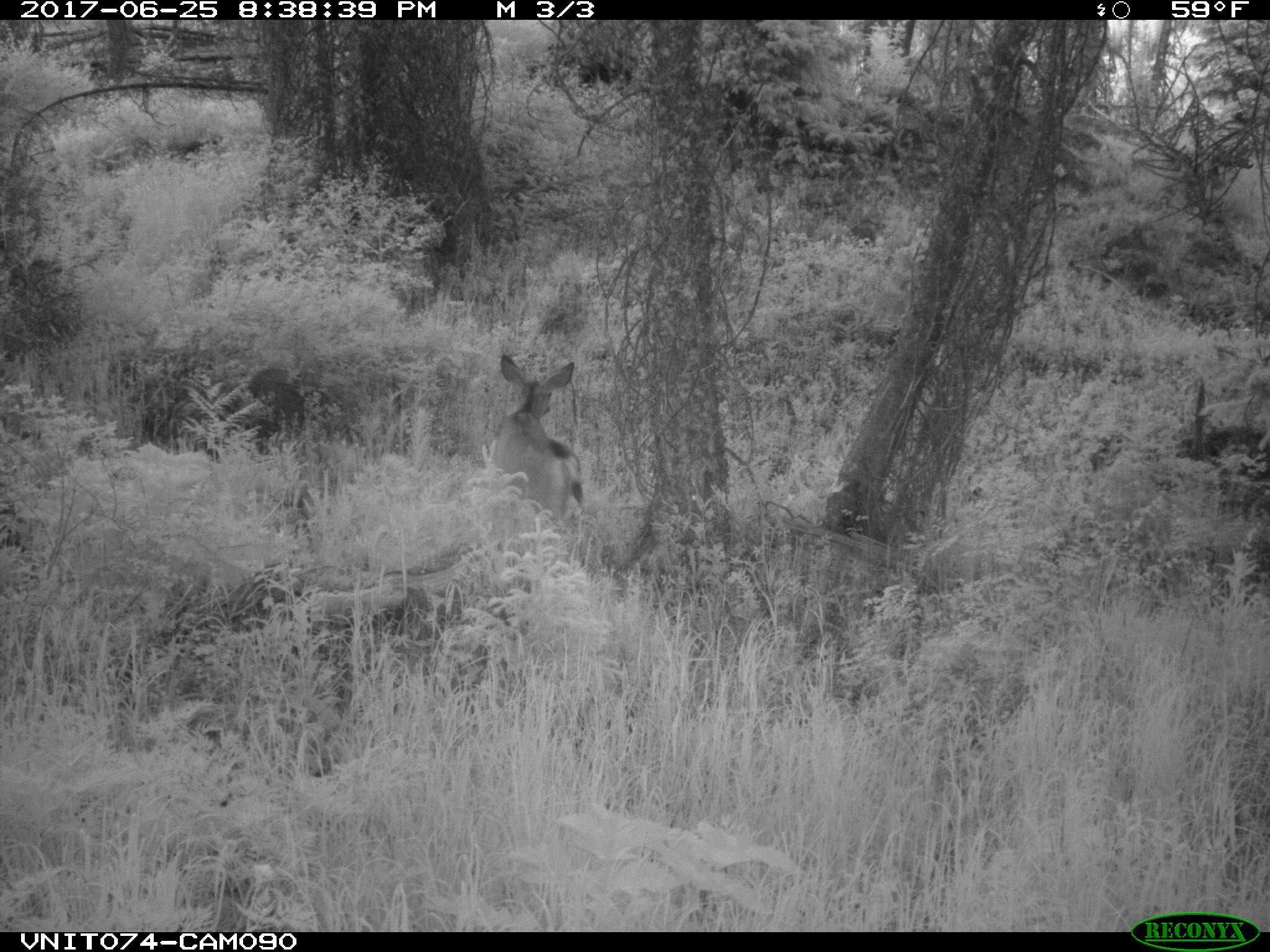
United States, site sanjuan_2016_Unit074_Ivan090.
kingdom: Animalia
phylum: Chordata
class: Mammalia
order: Artiodactyla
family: Cervidae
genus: Odocoileus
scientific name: Odocoileus hemionus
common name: mule deer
Odocoileus hemionus (mule deer).